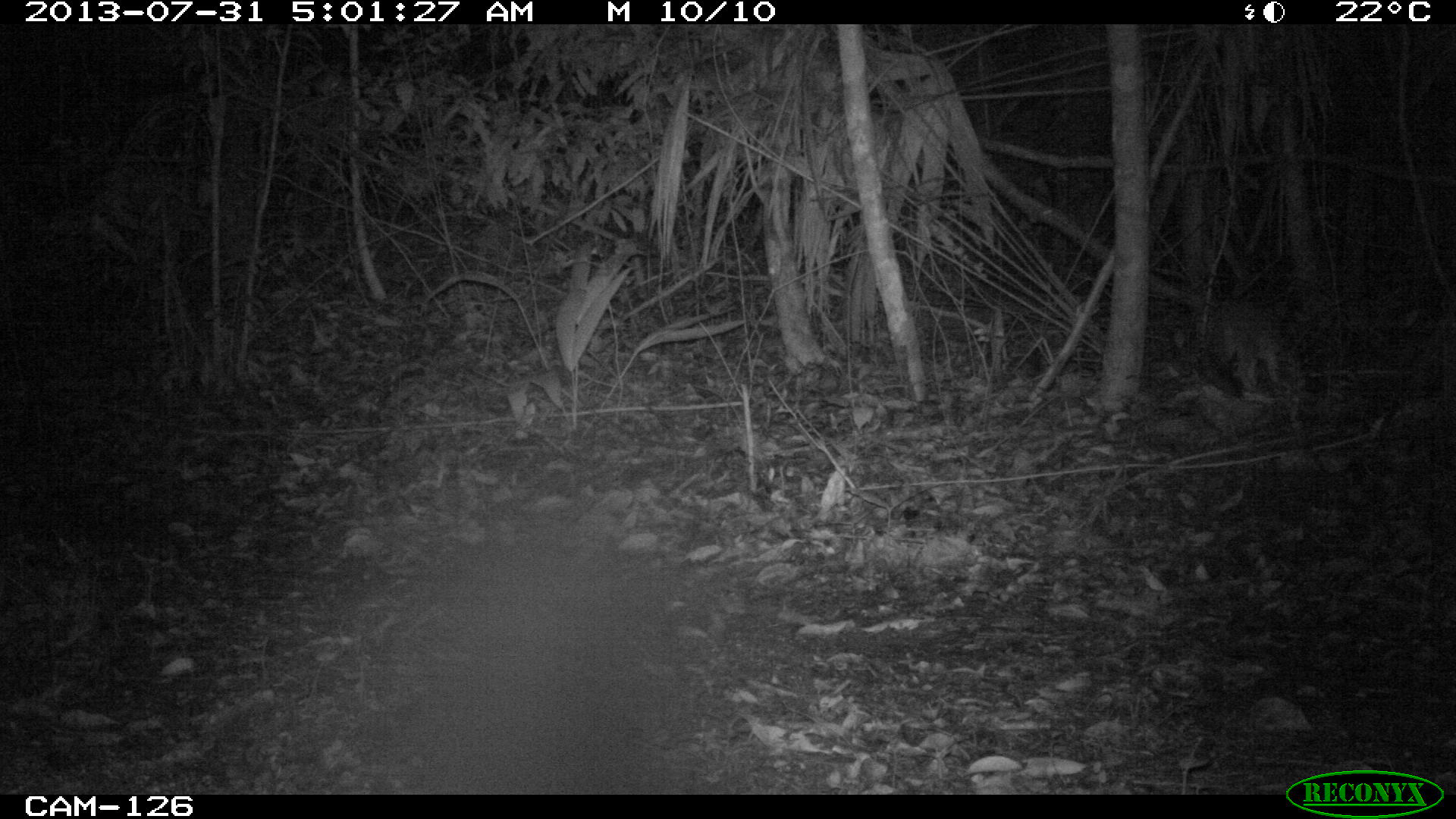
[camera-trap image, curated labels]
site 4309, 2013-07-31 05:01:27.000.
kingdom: Animalia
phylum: Chordata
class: Mammalia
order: Carnivora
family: Canidae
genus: Urocyon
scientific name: Urocyon cinereoargenteus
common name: gray fox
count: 1